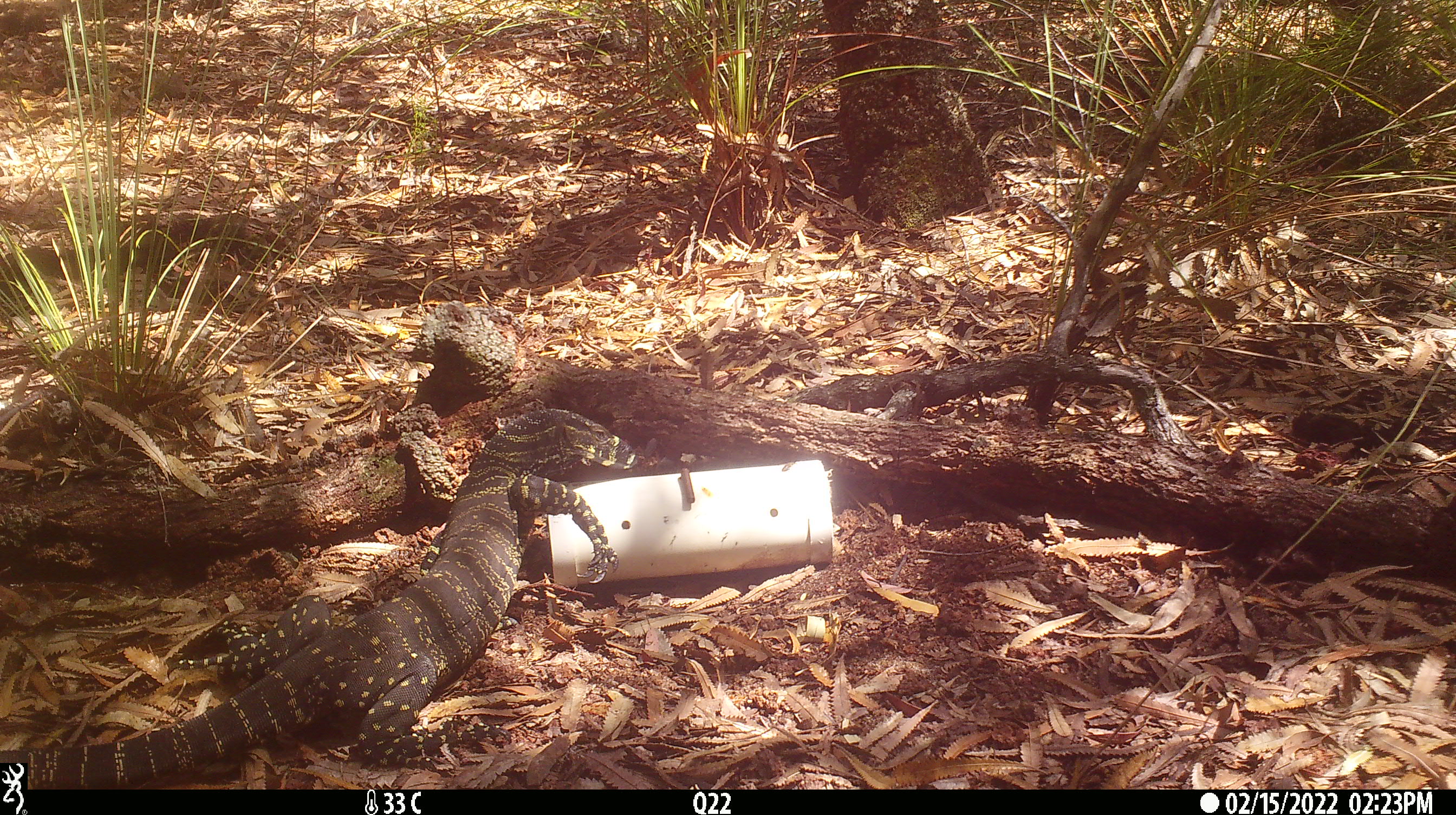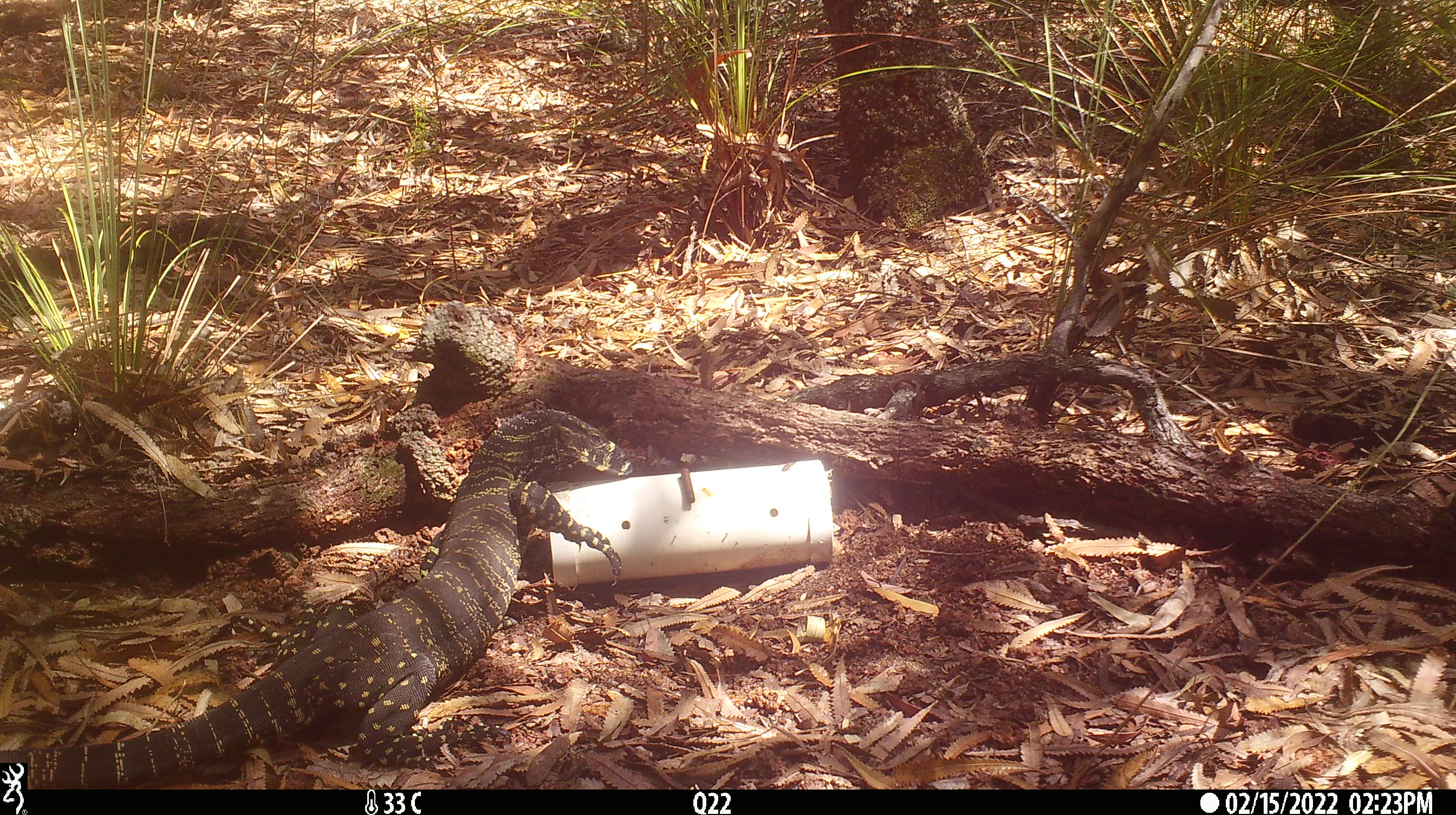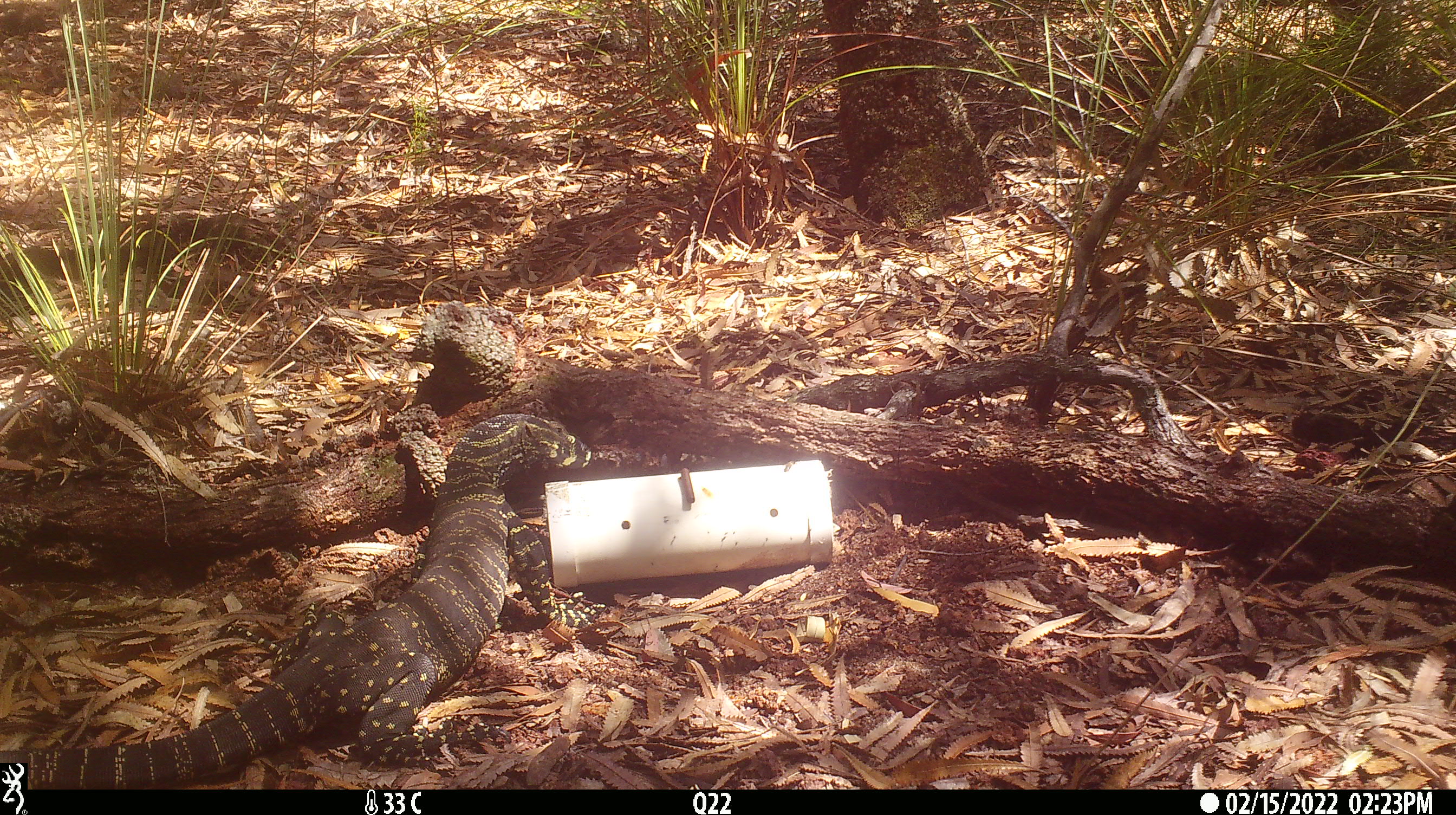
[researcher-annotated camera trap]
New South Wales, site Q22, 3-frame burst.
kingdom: Animalia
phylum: Chordata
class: Reptilia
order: Squamata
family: Varanidae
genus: Varanus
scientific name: Varanus varius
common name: lace monitor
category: goanna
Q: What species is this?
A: Goanna (lace monitor) (Varanus varius).